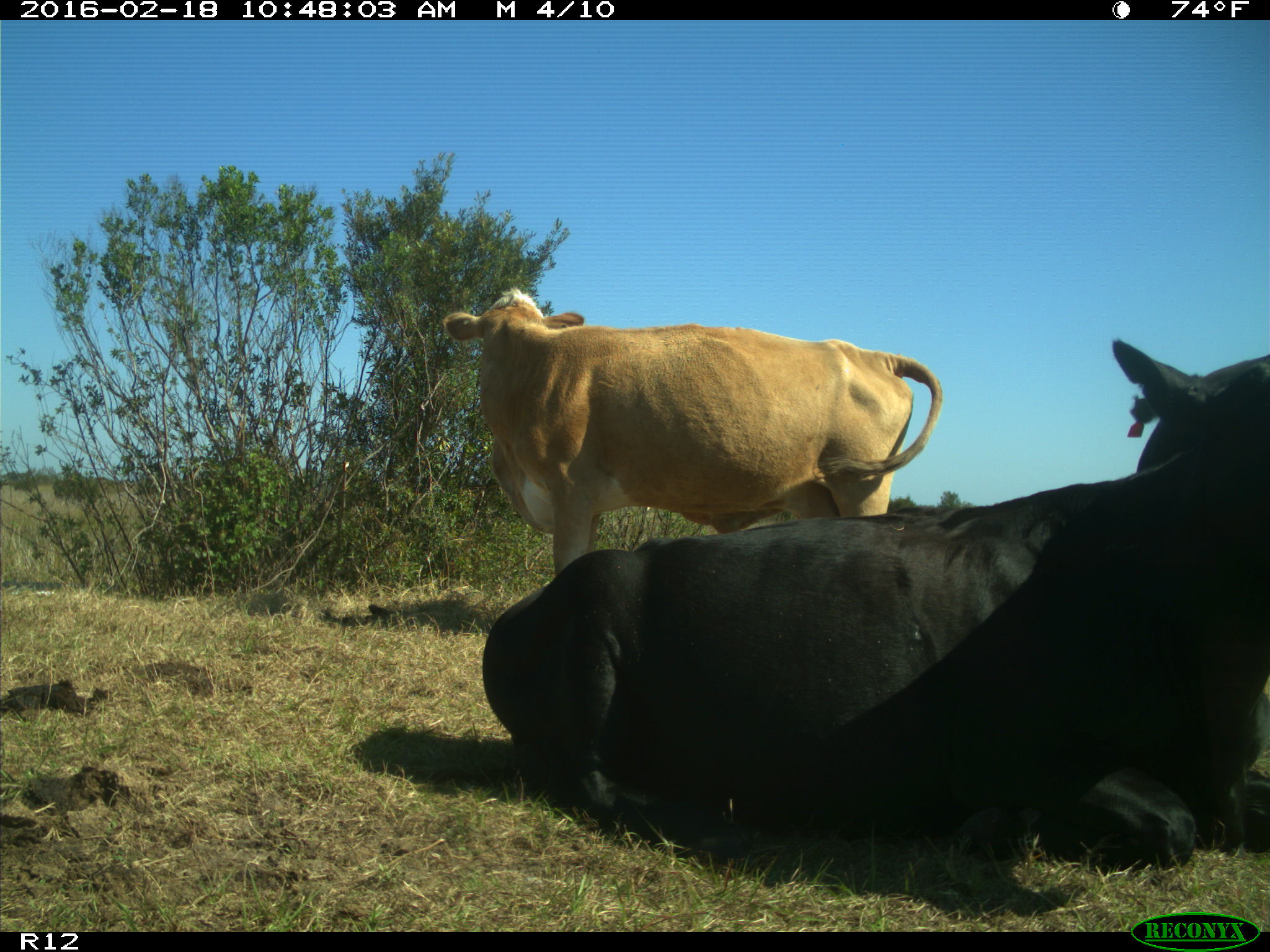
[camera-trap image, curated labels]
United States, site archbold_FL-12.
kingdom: Animalia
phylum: Chordata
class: Mammalia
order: Artiodactyla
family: Bovidae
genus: Bos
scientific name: Bos taurus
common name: domestic cow